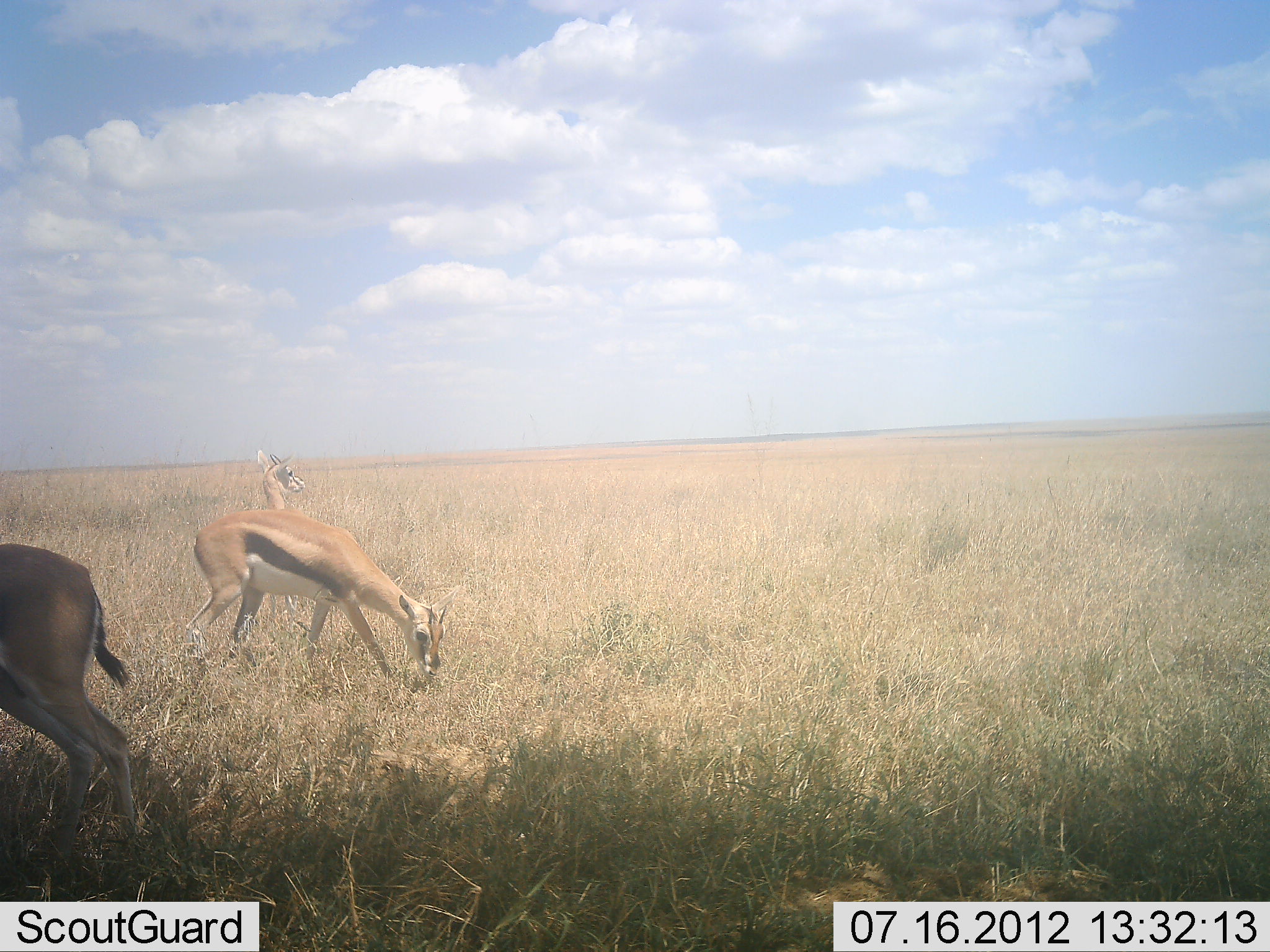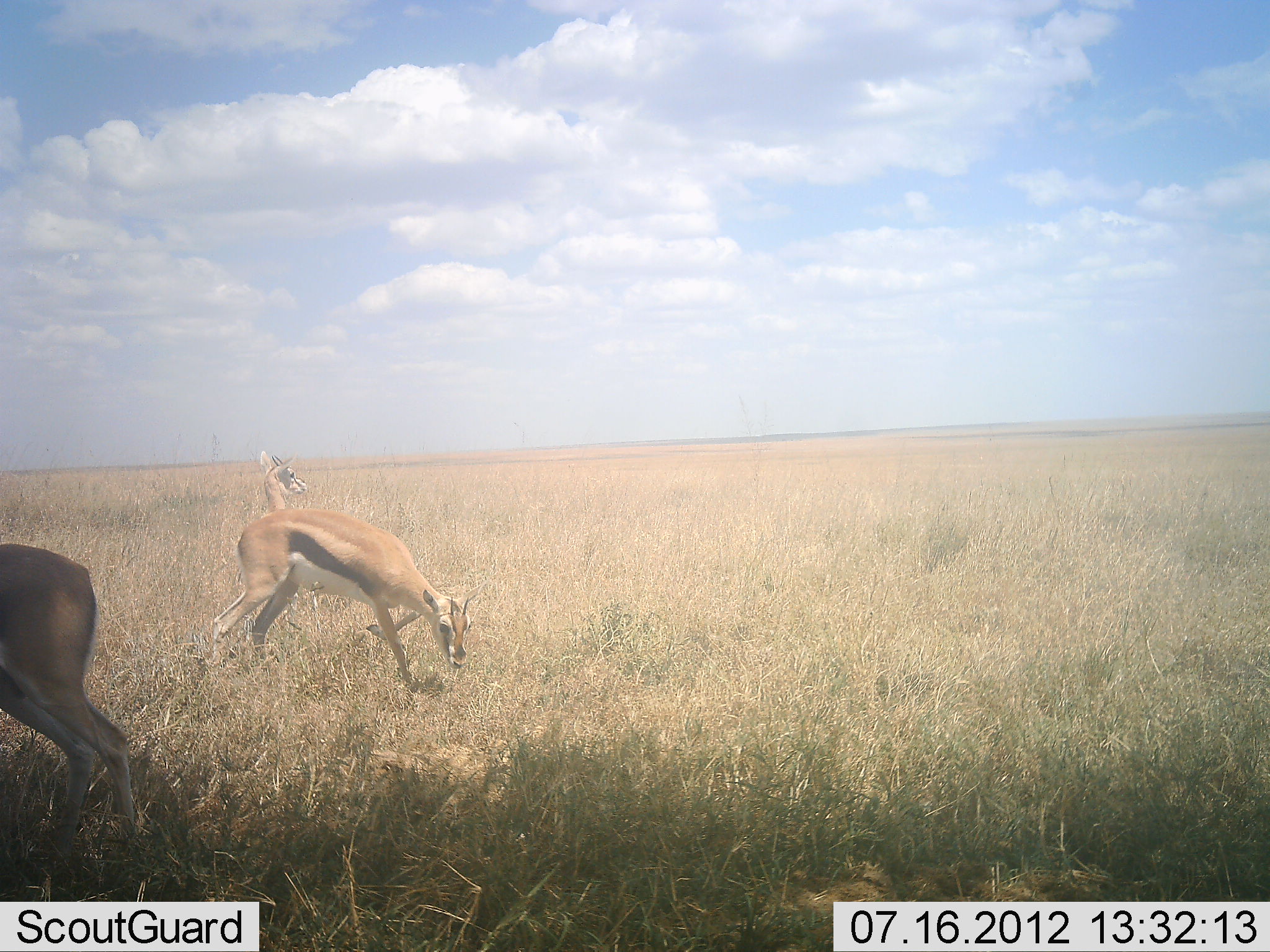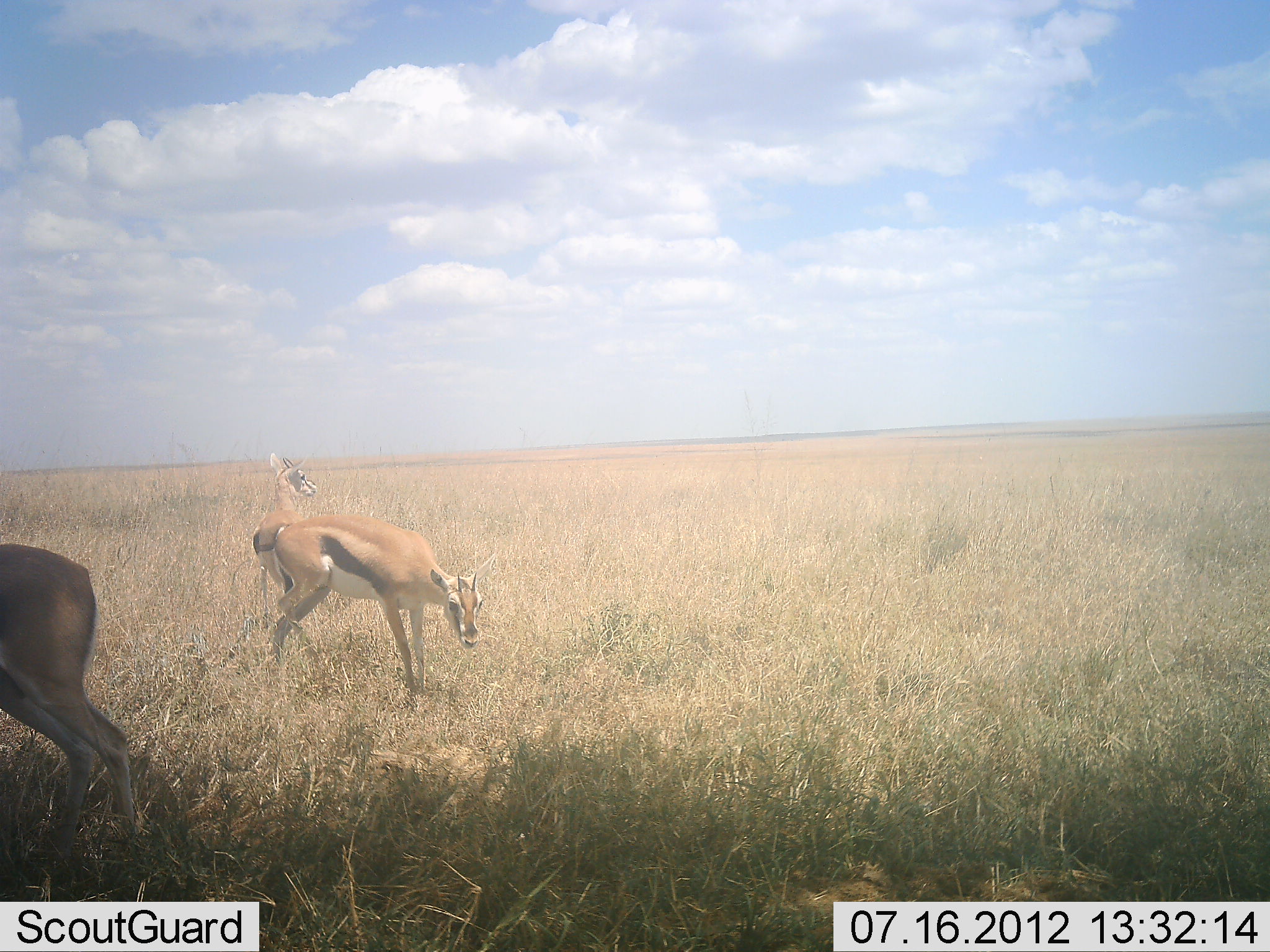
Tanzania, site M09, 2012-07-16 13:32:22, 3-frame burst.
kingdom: Animalia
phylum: Chordata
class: Mammalia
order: Artiodactyla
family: Bovidae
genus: Eudorcas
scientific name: Eudorcas thomsonii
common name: thomson's gazelle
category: gazellethomsons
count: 3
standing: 80%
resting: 0%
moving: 30%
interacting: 0%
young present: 0%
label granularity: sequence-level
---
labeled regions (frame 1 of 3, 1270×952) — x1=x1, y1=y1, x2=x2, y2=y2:
animal: x1=182, y1=508, x2=462, y2=689; x1=0, y1=545, x2=135, y2=870; x1=255, y1=447, x2=308, y2=636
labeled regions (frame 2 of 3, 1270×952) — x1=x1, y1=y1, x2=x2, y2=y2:
animal: x1=208, y1=509, x2=488, y2=690; x1=0, y1=545, x2=135, y2=870; x1=255, y1=447, x2=308, y2=636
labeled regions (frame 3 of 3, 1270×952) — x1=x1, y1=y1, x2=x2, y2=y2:
animal: x1=0, y1=545, x2=135, y2=870; x1=265, y1=514, x2=498, y2=697; x1=252, y1=452, x2=318, y2=636